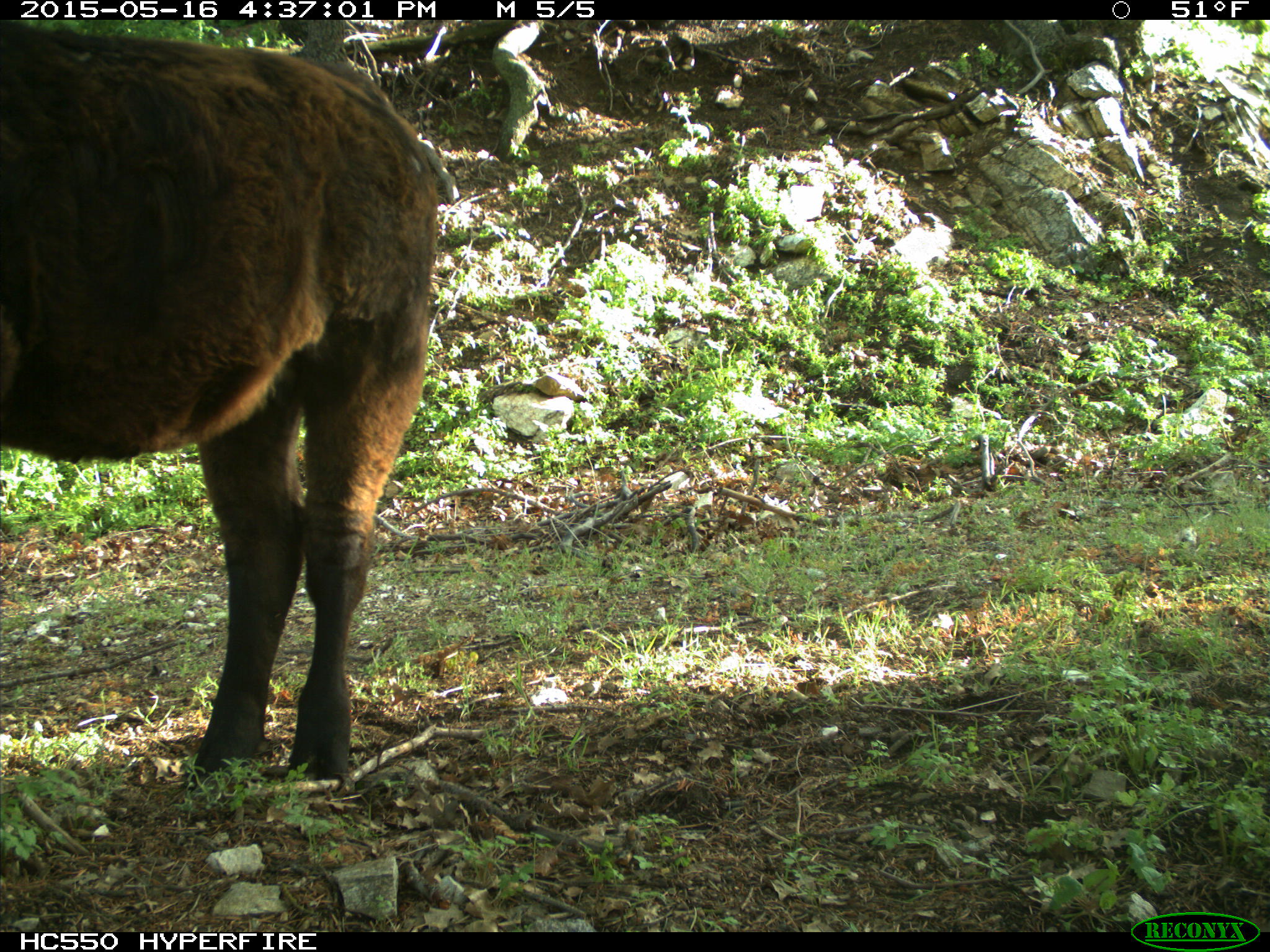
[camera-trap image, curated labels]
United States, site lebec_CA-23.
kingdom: Animalia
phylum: Chordata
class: Mammalia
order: Artiodactyla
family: Bovidae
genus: Bos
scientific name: Bos taurus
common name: domestic cow